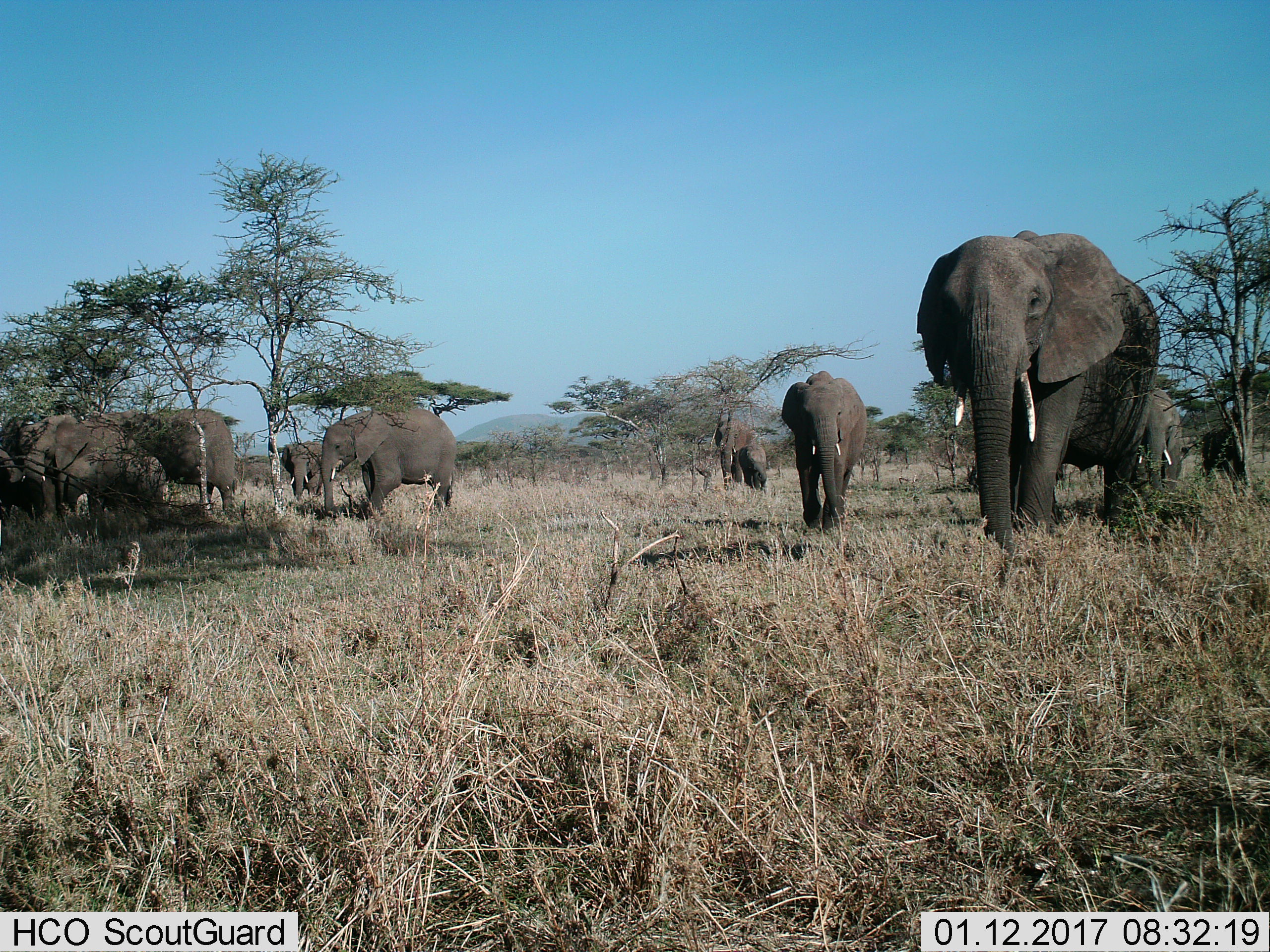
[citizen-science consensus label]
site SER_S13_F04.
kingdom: Animalia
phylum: Chordata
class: Mammalia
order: Proboscidea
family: Elephantidae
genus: Loxodonta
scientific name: Loxodonta africana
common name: african bush elephant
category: elephant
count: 9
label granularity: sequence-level